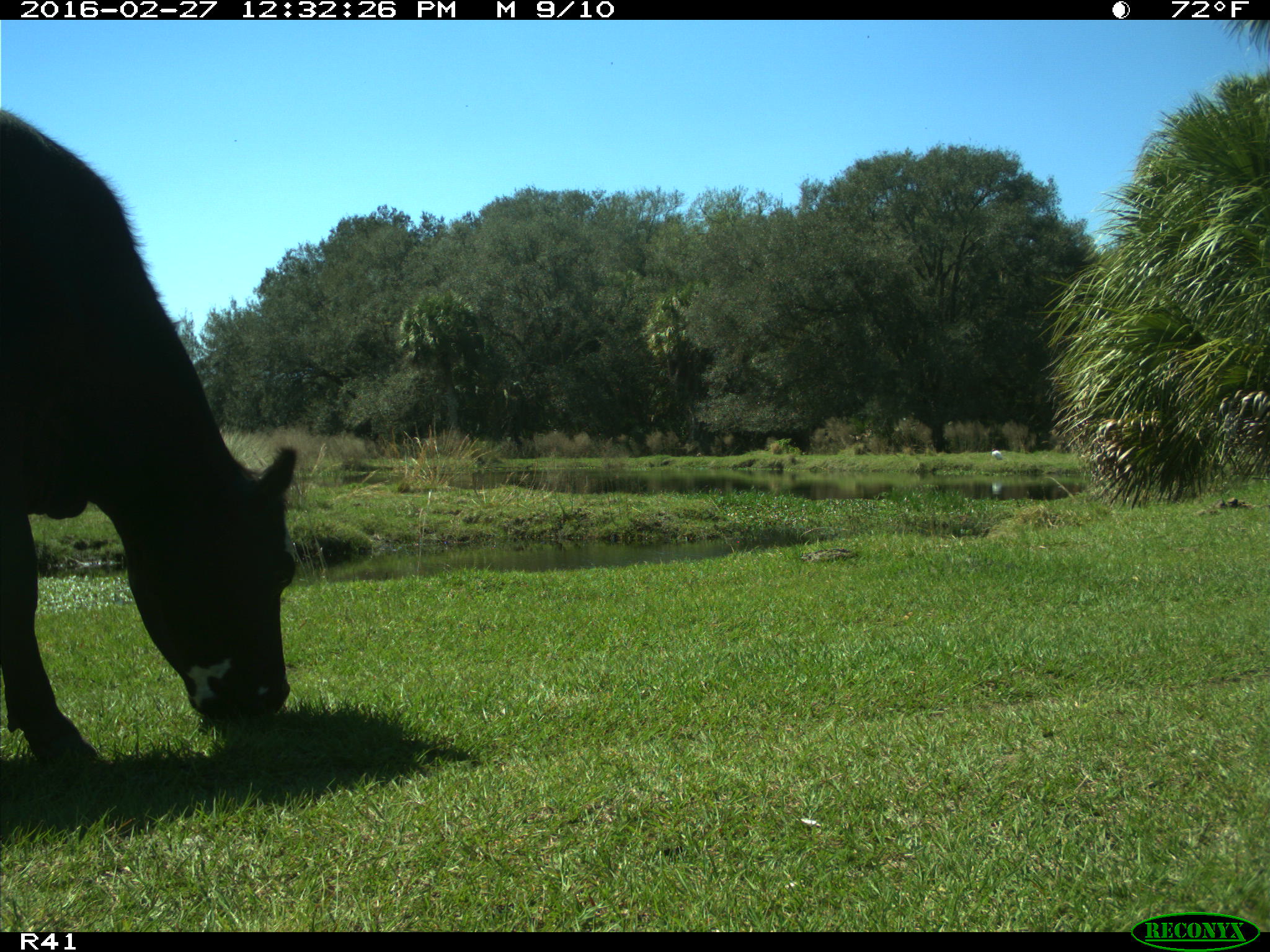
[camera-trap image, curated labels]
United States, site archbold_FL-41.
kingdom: Animalia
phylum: Chordata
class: Mammalia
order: Artiodactyla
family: Bovidae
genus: Bos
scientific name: Bos taurus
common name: domestic cow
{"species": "Bos taurus (domestic cow)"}